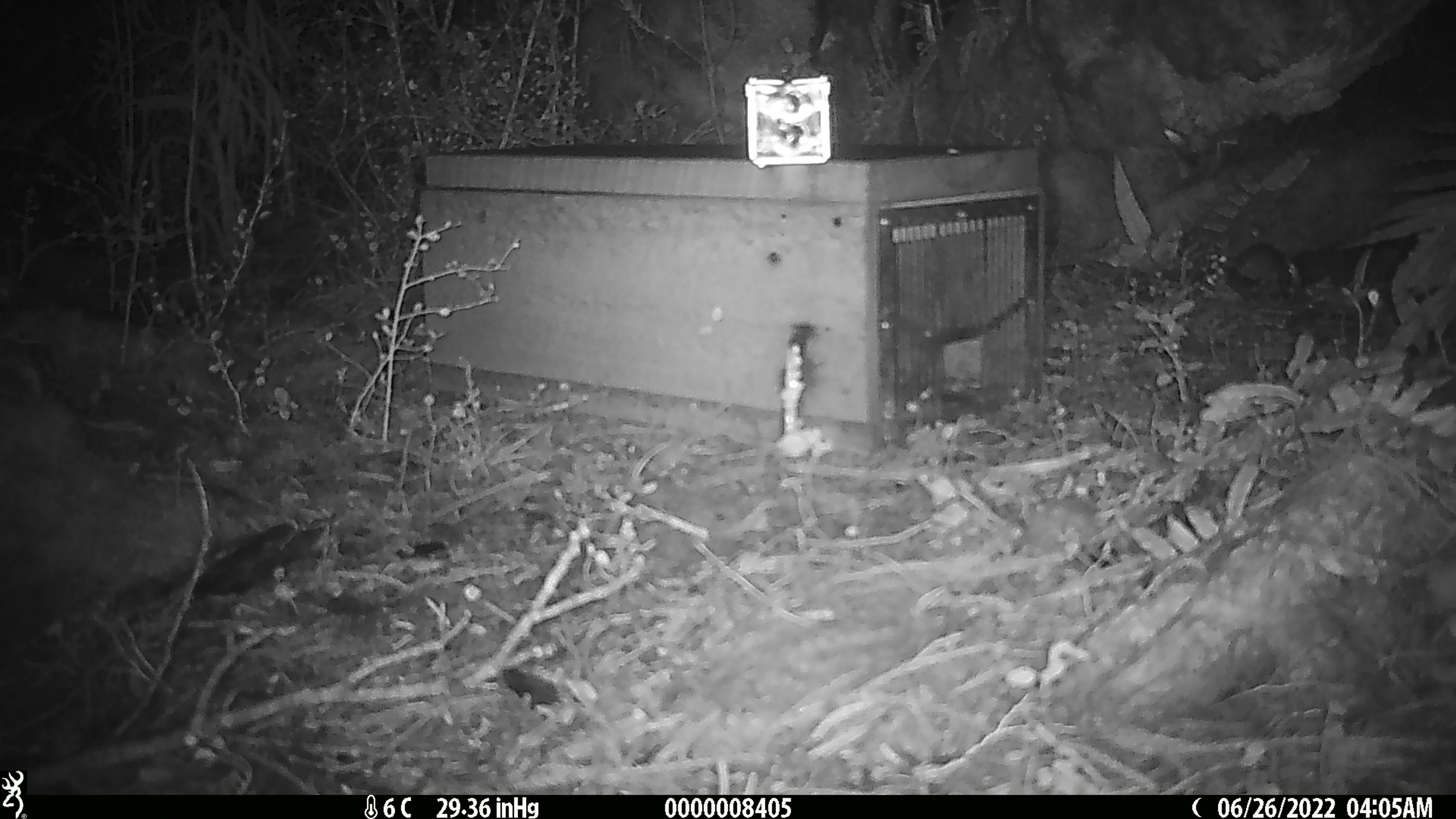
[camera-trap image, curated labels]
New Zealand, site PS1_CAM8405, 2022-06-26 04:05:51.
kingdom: Animalia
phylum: Chordata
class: Mammalia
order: Rodentia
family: Muridae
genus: Mus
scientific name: Mus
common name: mouse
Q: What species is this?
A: Mouse (Mus).